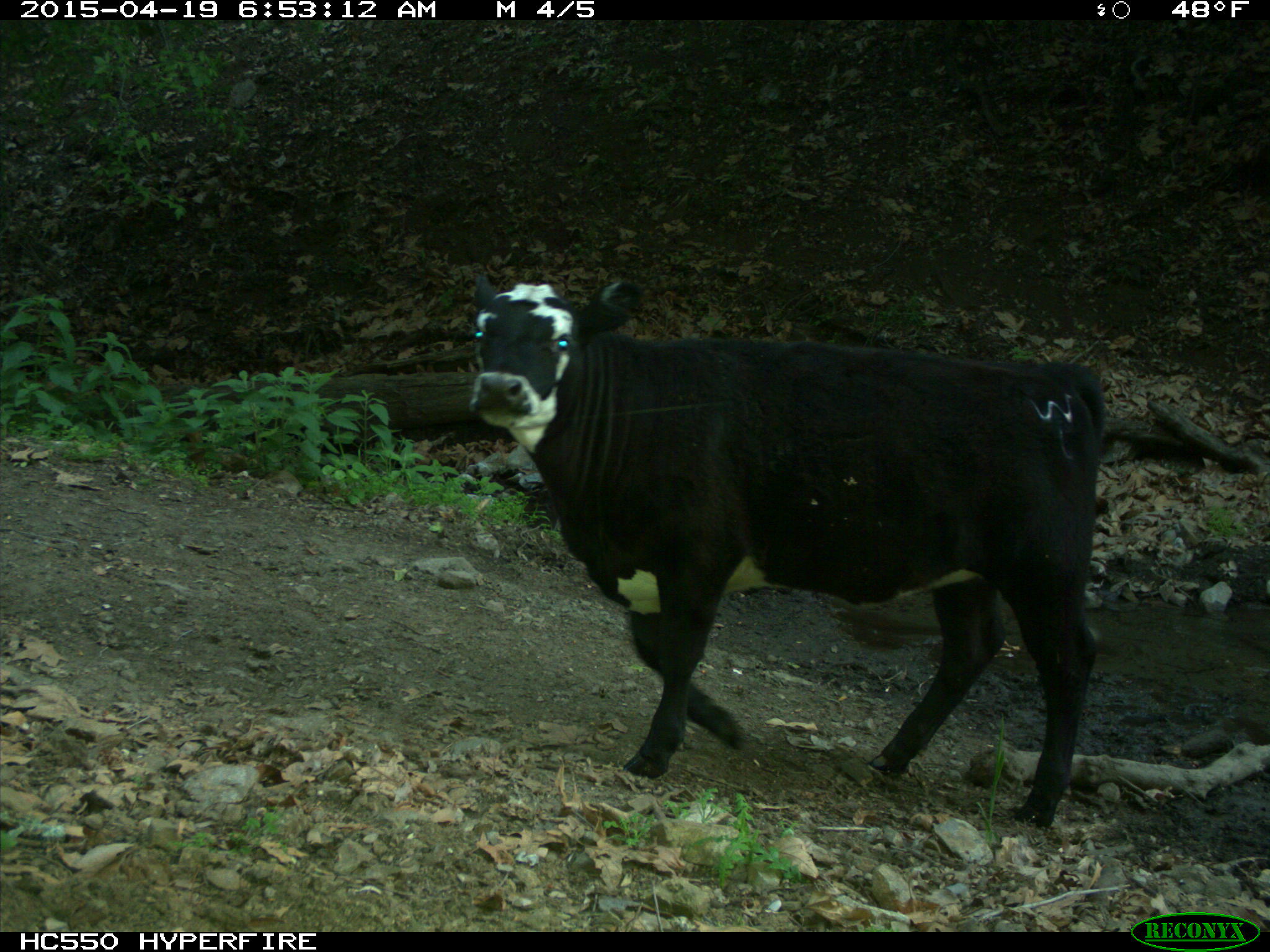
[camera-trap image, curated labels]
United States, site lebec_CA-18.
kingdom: Animalia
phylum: Chordata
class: Mammalia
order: Artiodactyla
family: Bovidae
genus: Bos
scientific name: Bos taurus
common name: domestic cow